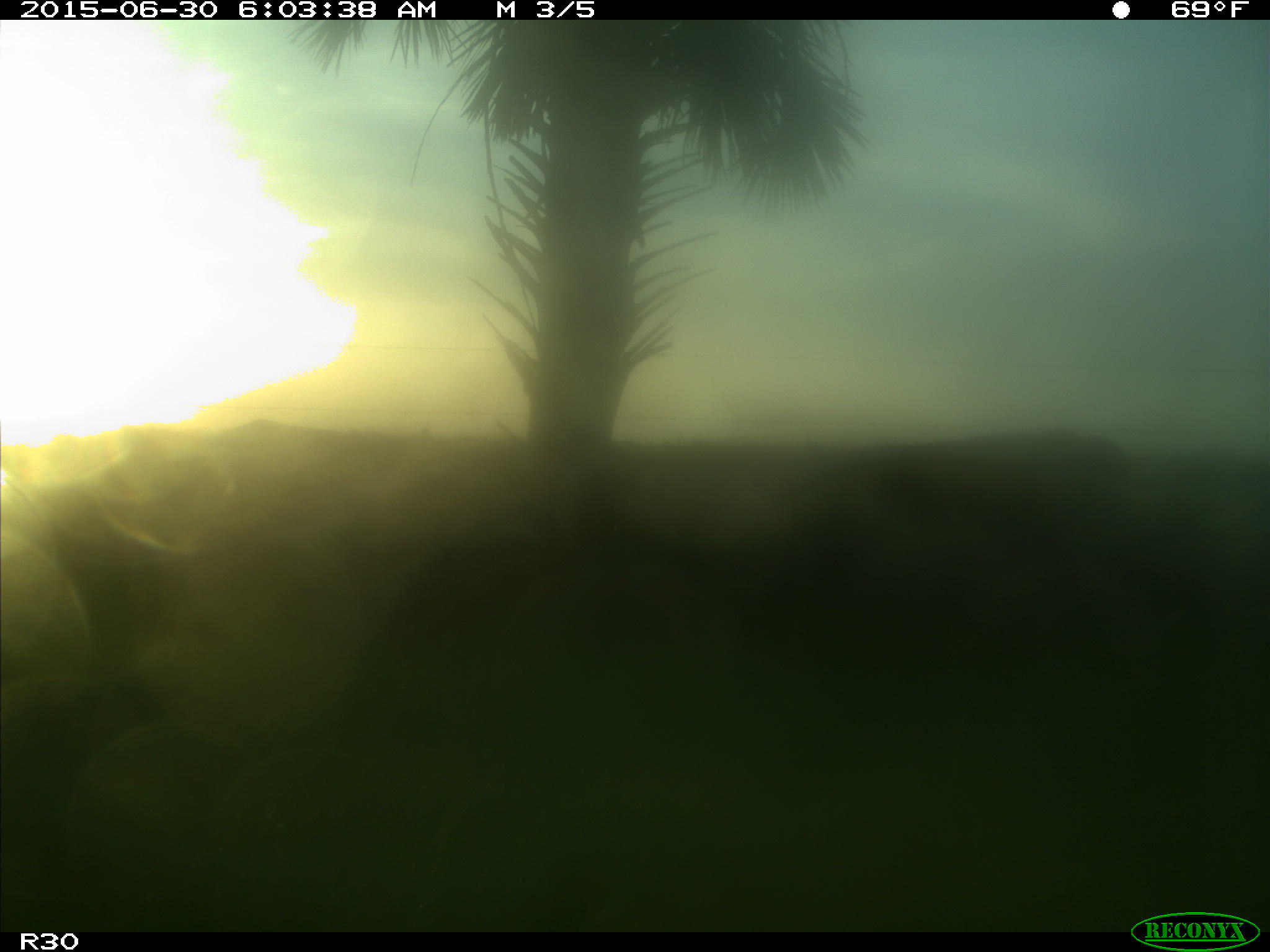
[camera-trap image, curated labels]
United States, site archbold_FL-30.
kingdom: Animalia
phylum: Chordata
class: Mammalia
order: Artiodactyla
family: Bovidae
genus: Bos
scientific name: Bos taurus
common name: domestic cow